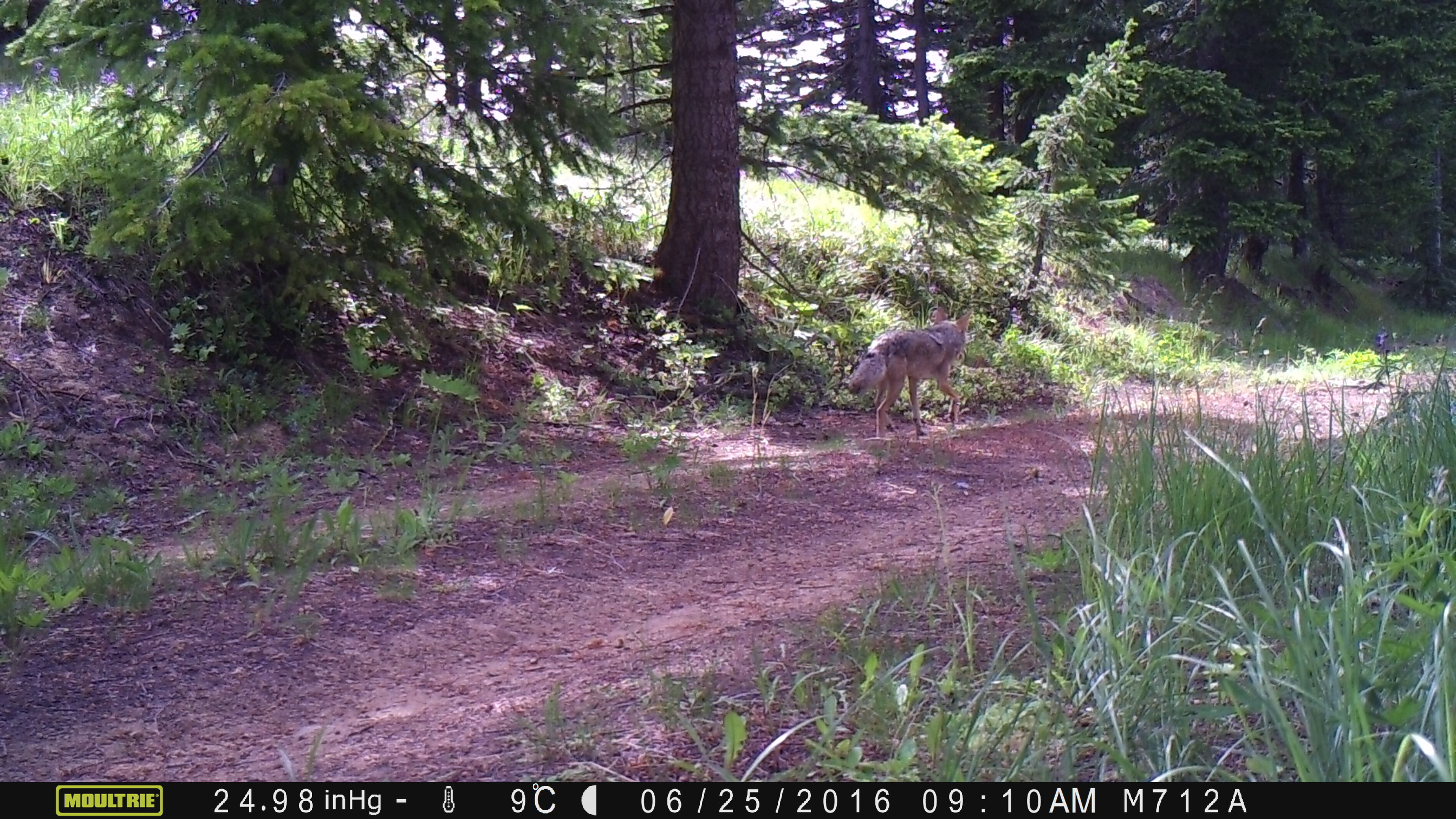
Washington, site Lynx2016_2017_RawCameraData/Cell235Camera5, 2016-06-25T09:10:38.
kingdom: Animalia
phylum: Chordata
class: Mammalia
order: Carnivora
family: Canidae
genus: Canis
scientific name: Canis latrans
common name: coyote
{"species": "Canis latrans (coyote)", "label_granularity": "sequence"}